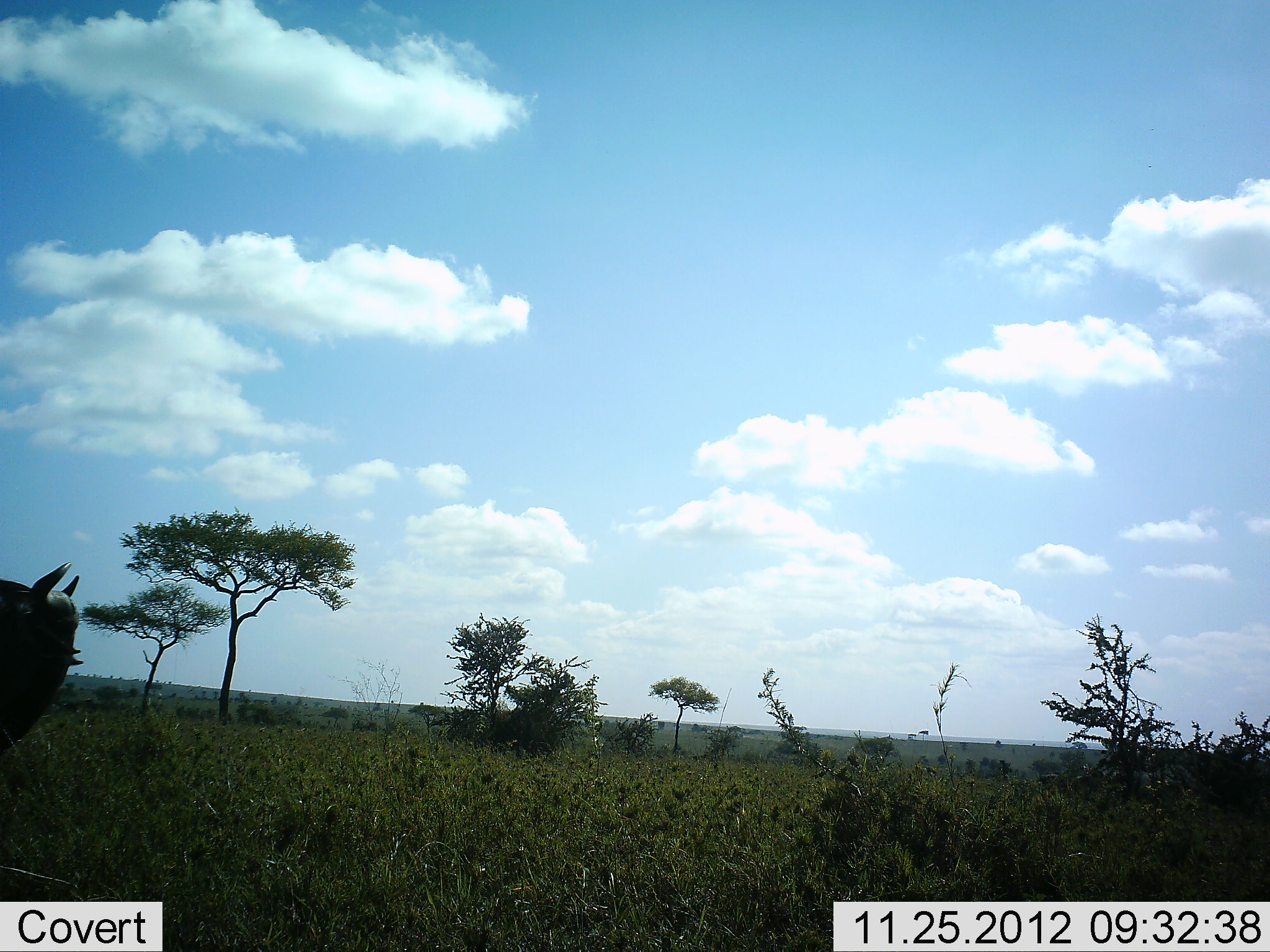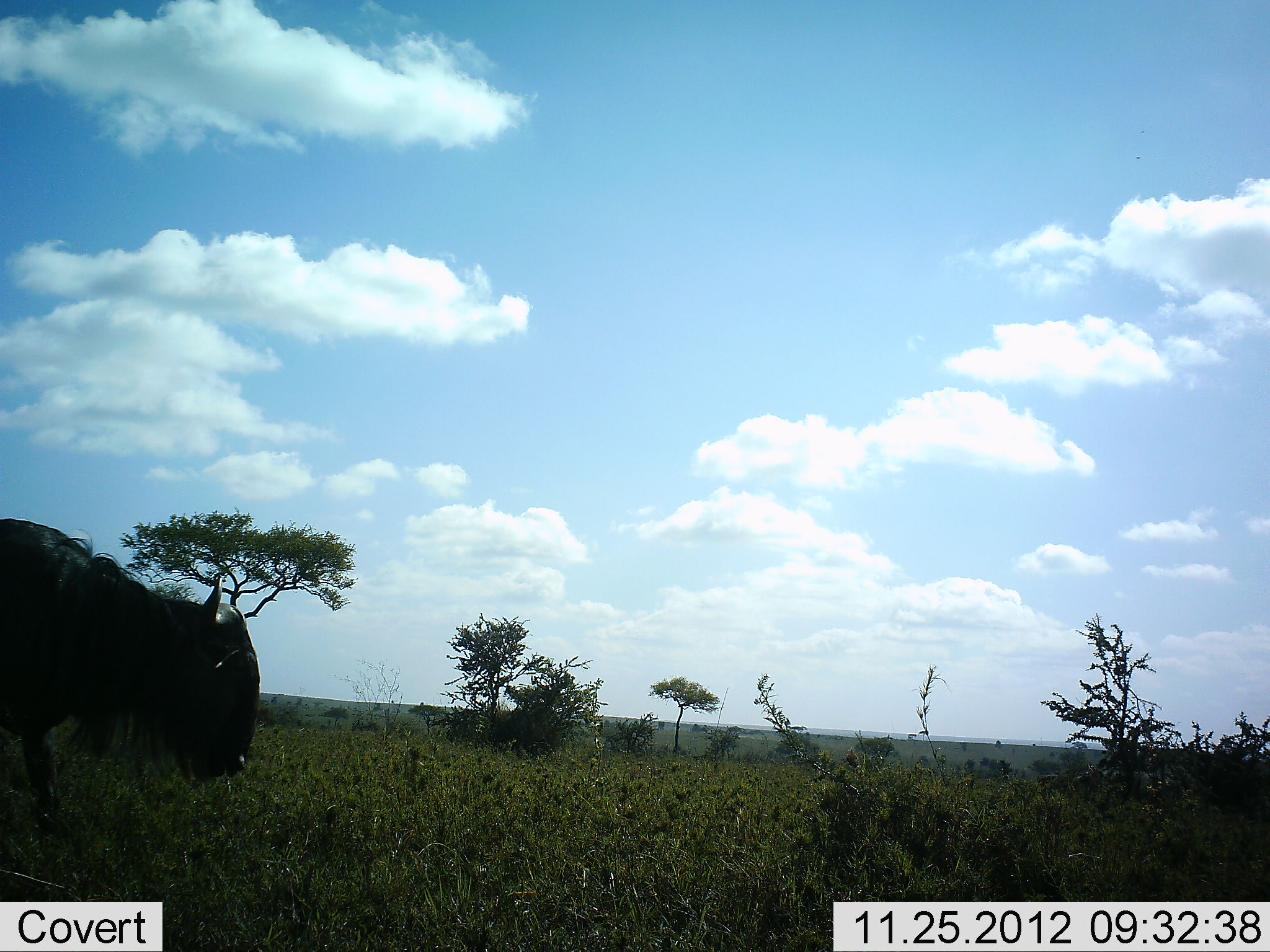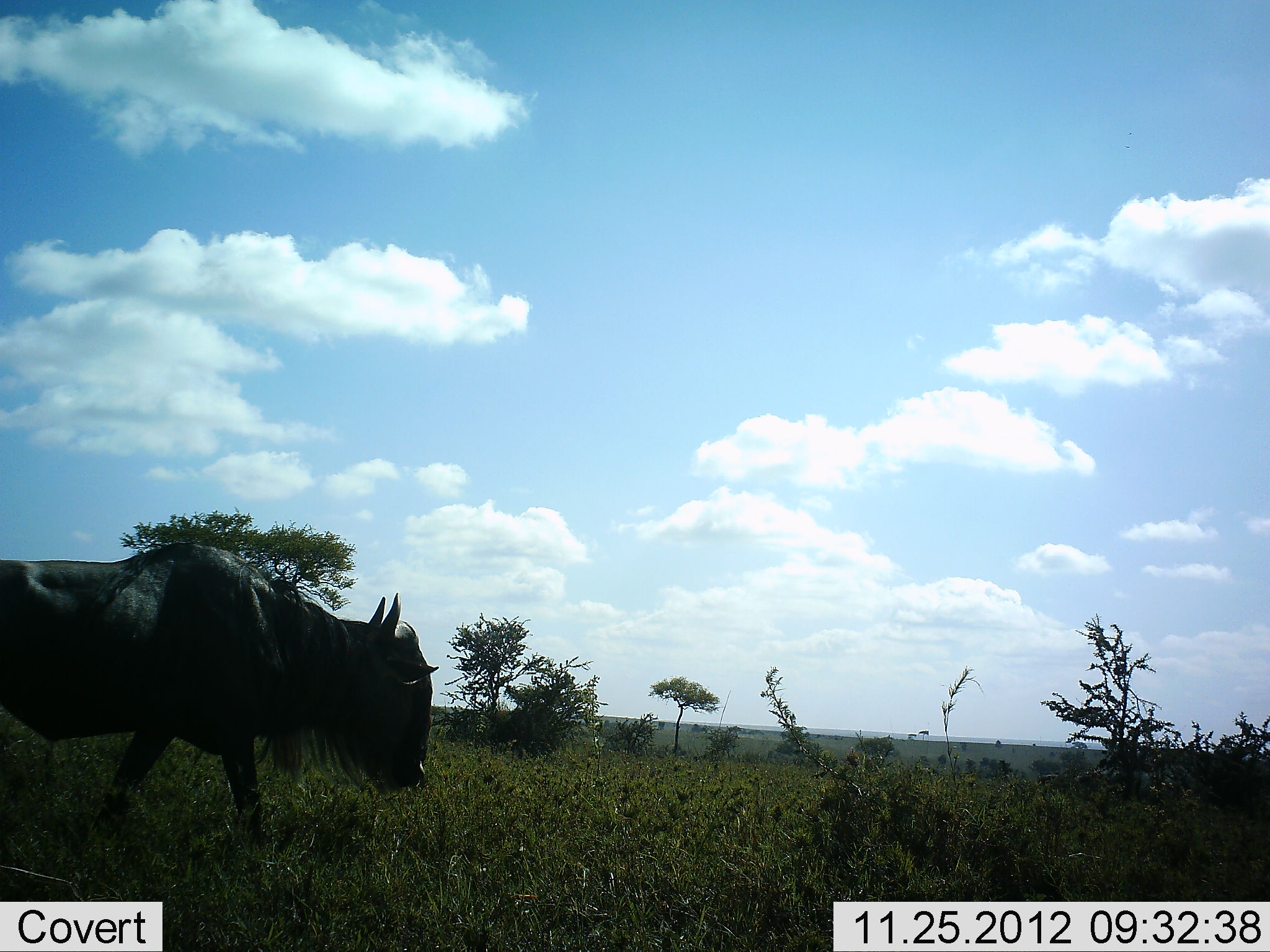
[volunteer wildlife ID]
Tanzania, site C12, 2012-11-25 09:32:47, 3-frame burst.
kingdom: Animalia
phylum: Chordata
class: Mammalia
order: Artiodactyla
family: Bovidae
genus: Connochaetes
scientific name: Connochaetes taurinus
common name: blue wildebeest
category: wildebeest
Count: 1.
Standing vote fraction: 0%.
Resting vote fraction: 0%.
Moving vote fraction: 100%.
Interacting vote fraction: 0%.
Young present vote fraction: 0%.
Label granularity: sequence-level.